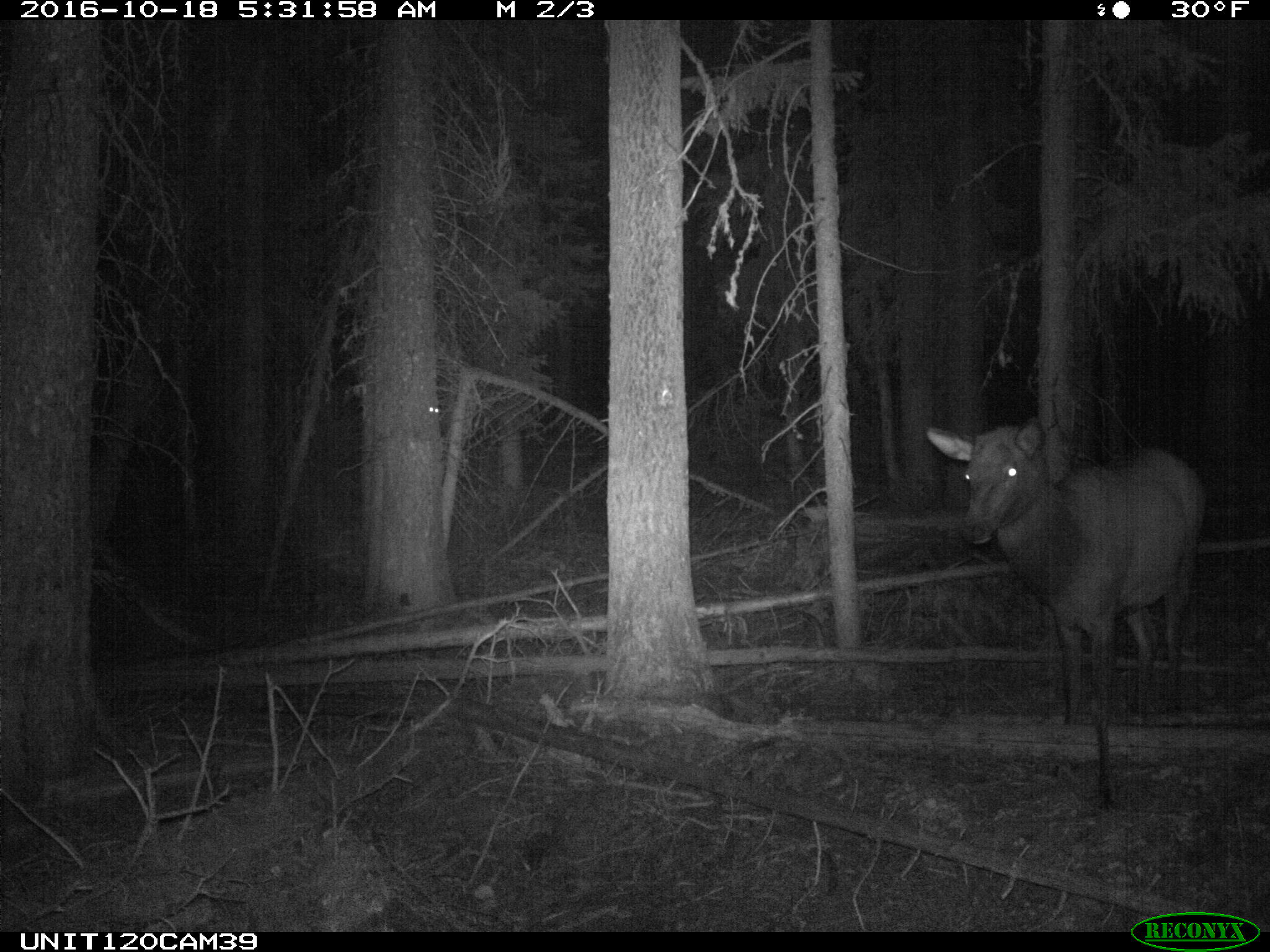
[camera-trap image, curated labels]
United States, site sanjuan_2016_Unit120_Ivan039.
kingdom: Animalia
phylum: Chordata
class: Mammalia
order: Artiodactyla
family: Cervidae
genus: Cervus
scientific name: Cervus elaphus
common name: red deer